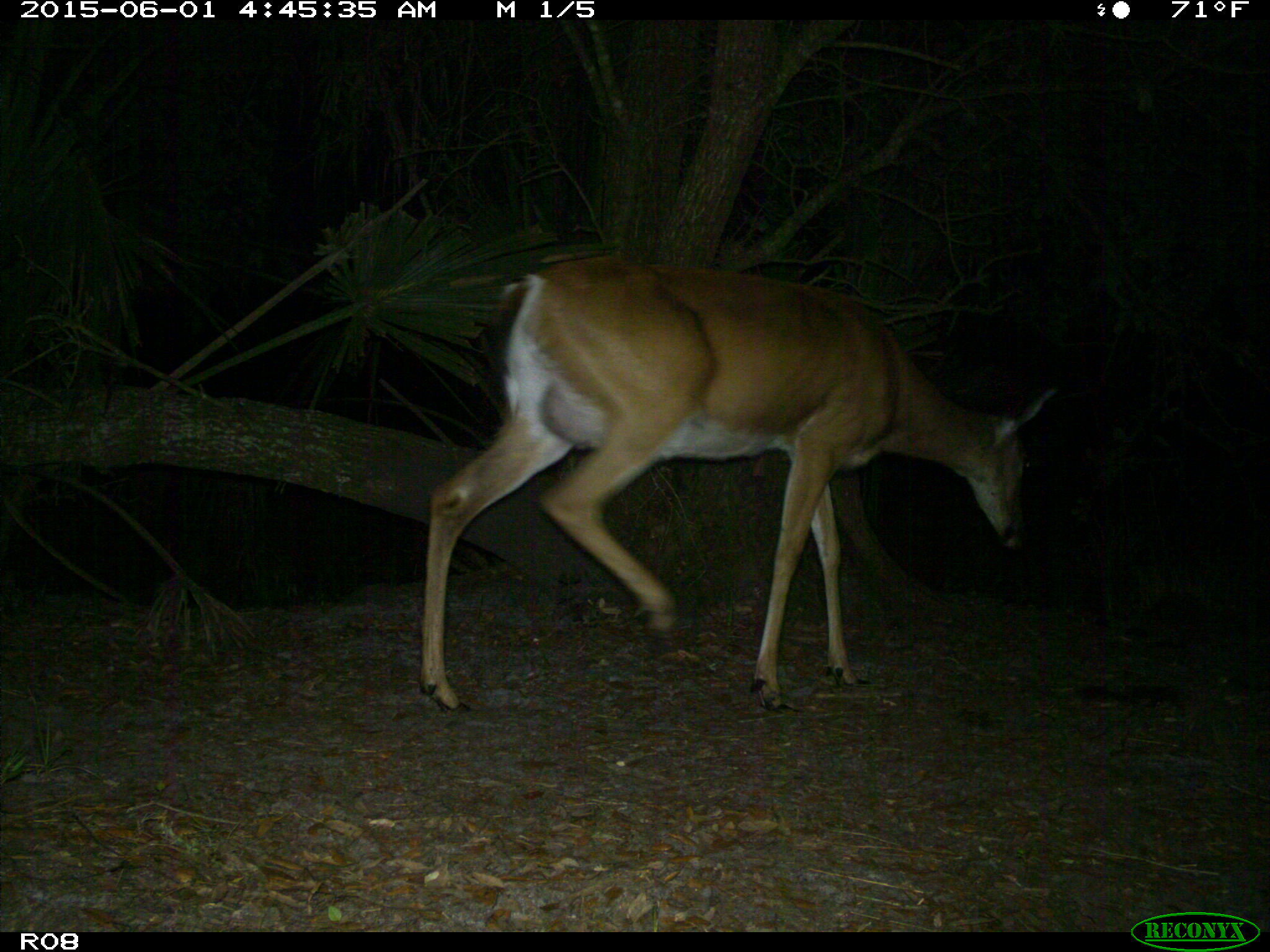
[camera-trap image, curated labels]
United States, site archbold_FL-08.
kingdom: Animalia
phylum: Chordata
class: Mammalia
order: Artiodactyla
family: Cervidae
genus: Odocoileus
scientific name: Odocoileus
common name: deer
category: unidentified deer